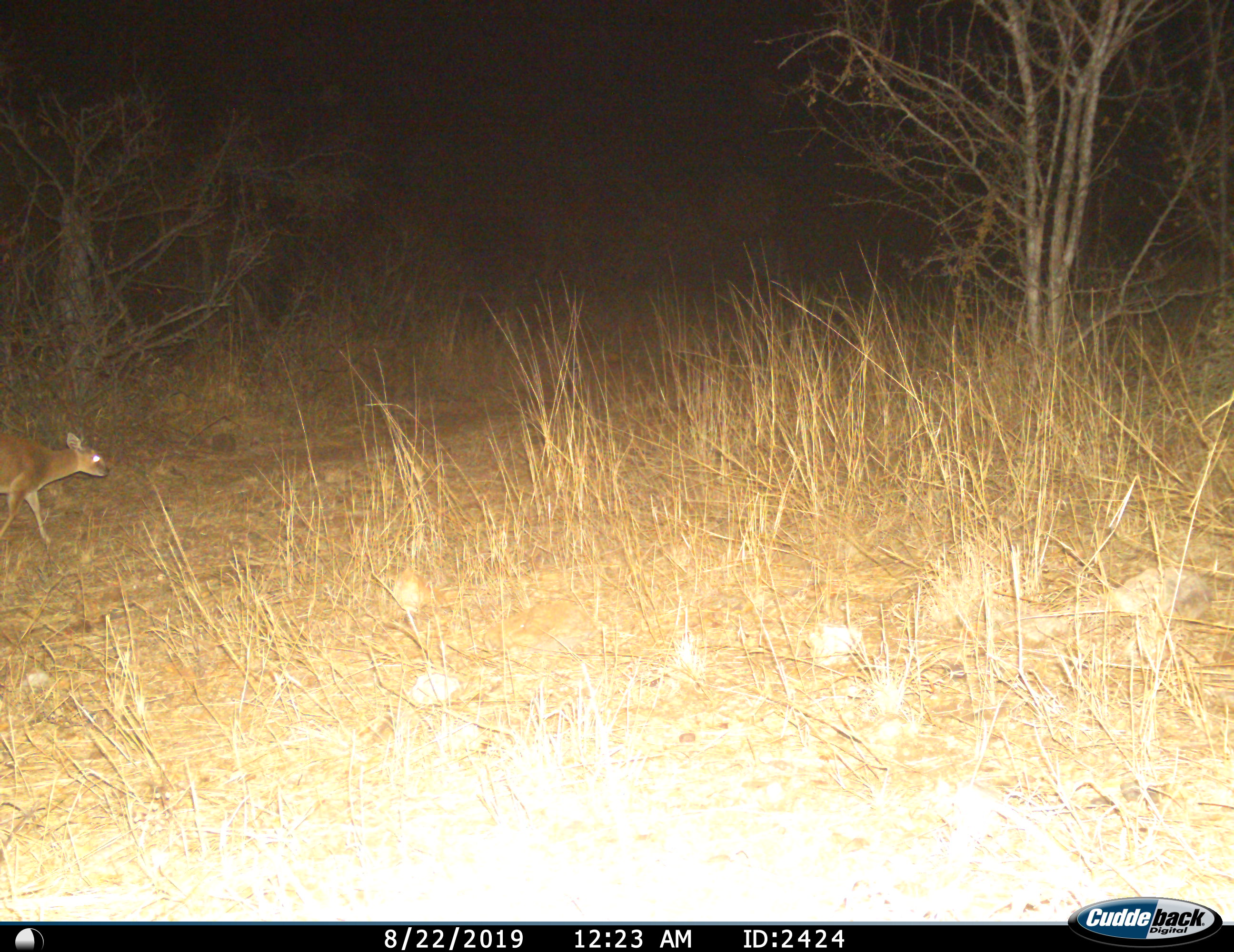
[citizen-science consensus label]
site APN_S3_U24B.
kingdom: Animalia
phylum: Chordata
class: Mammalia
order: Artiodactyla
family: Bovidae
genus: Nesotragus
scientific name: Nesotragus moschatus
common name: suni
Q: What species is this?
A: Suni (Nesotragus moschatus).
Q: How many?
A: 1.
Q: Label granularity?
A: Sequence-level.